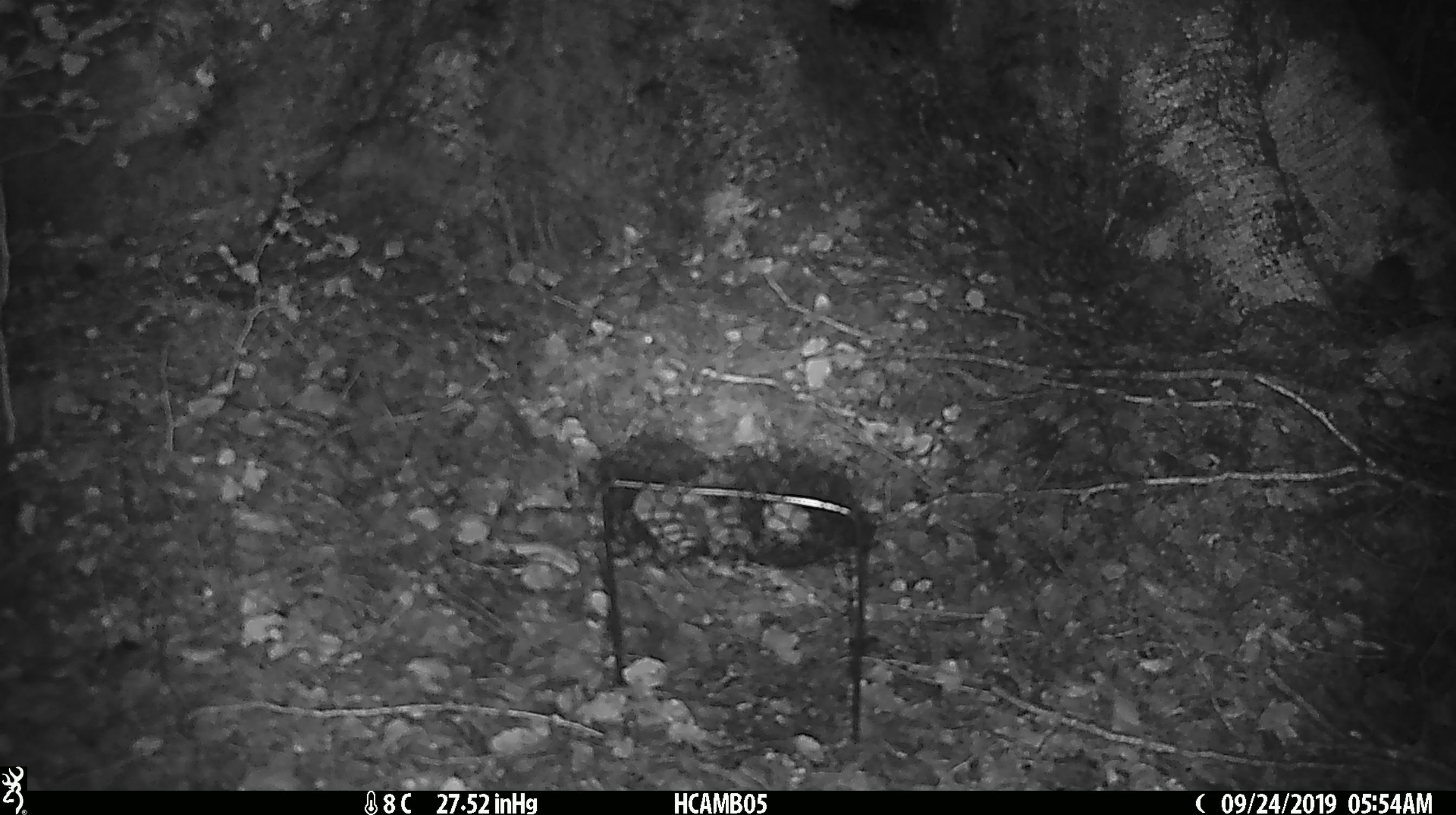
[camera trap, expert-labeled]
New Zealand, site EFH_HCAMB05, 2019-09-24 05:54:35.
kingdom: Animalia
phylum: Chordata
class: Mammalia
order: Rodentia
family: Muridae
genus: Mus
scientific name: Mus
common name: mouse